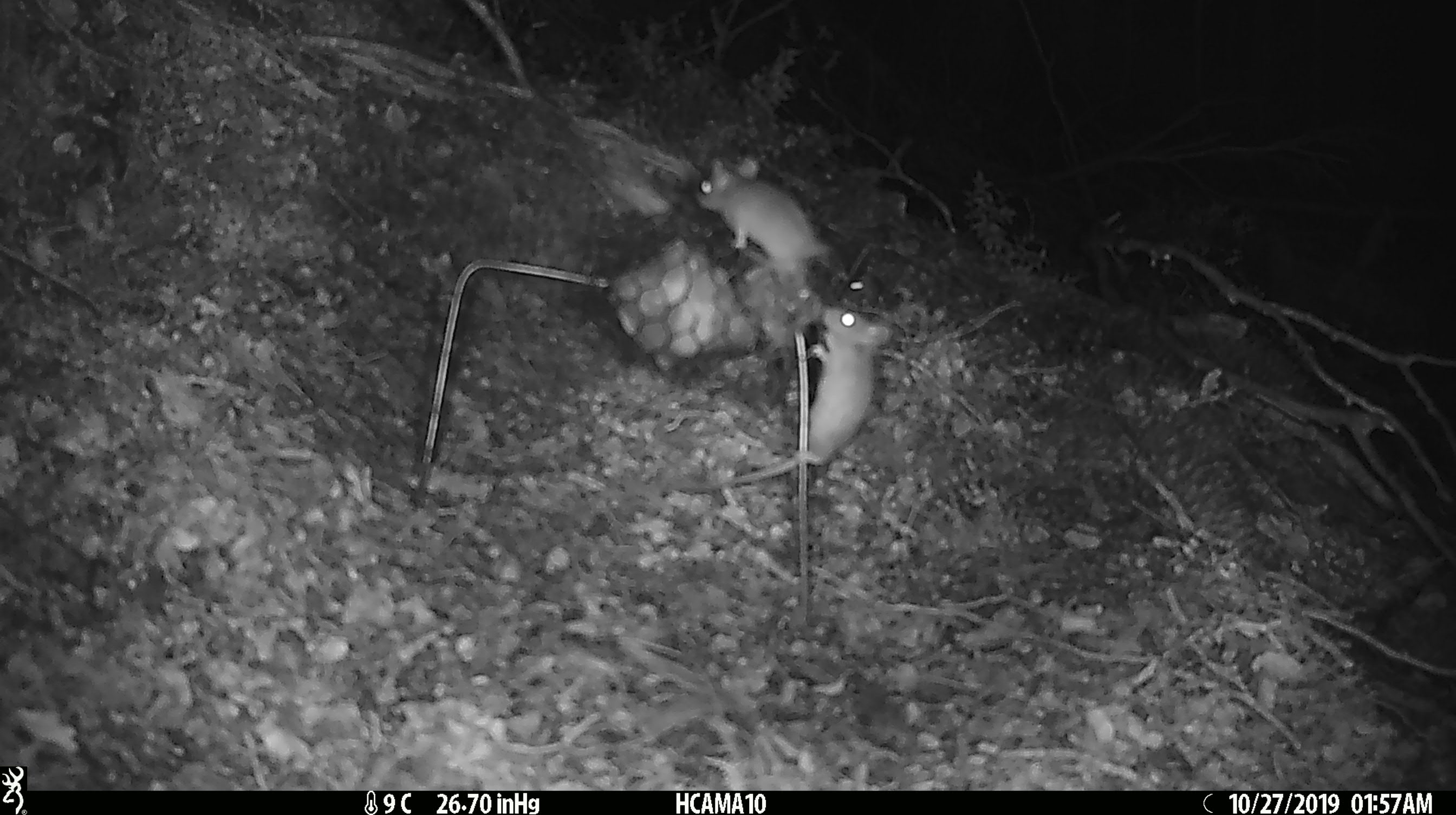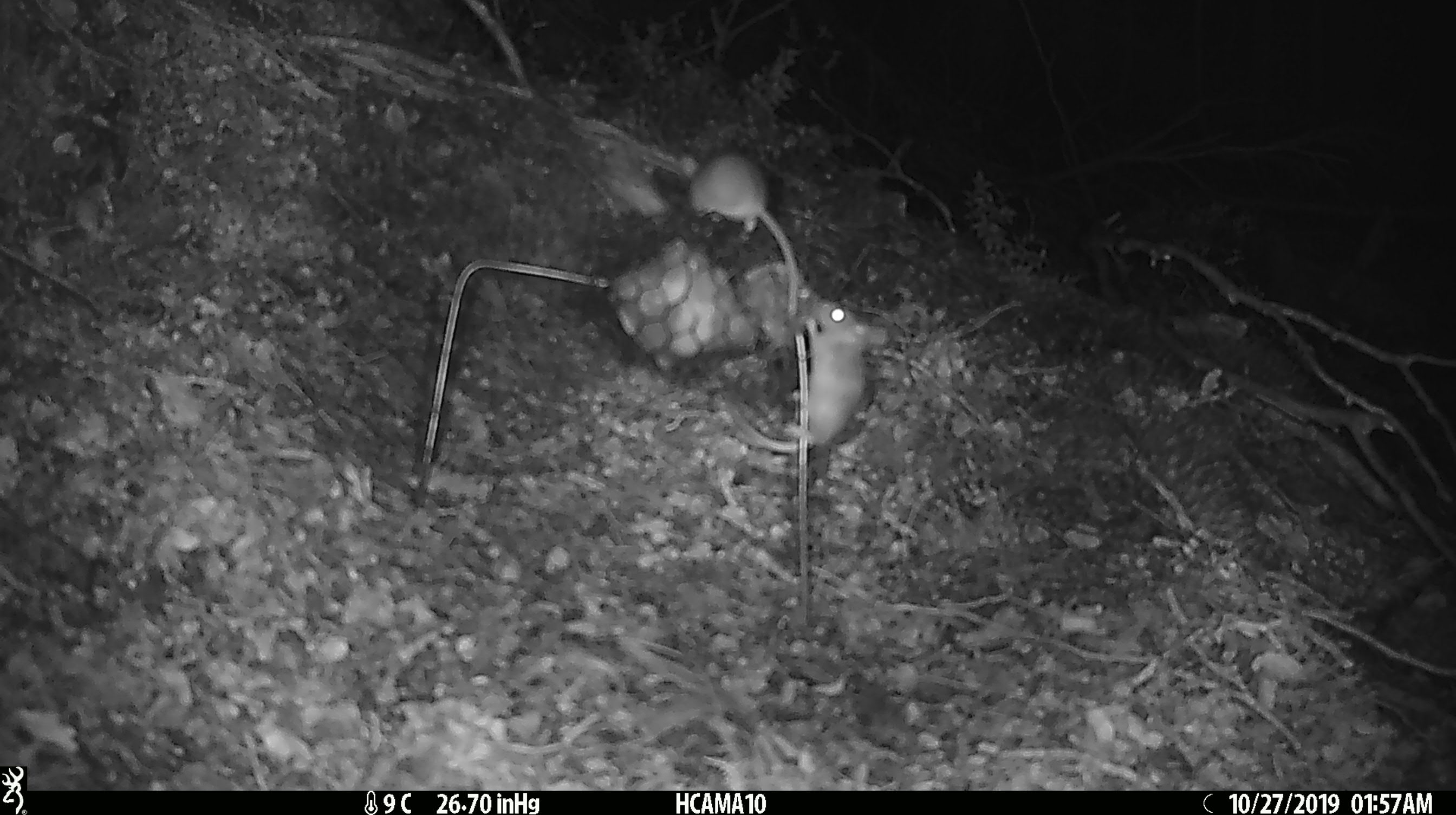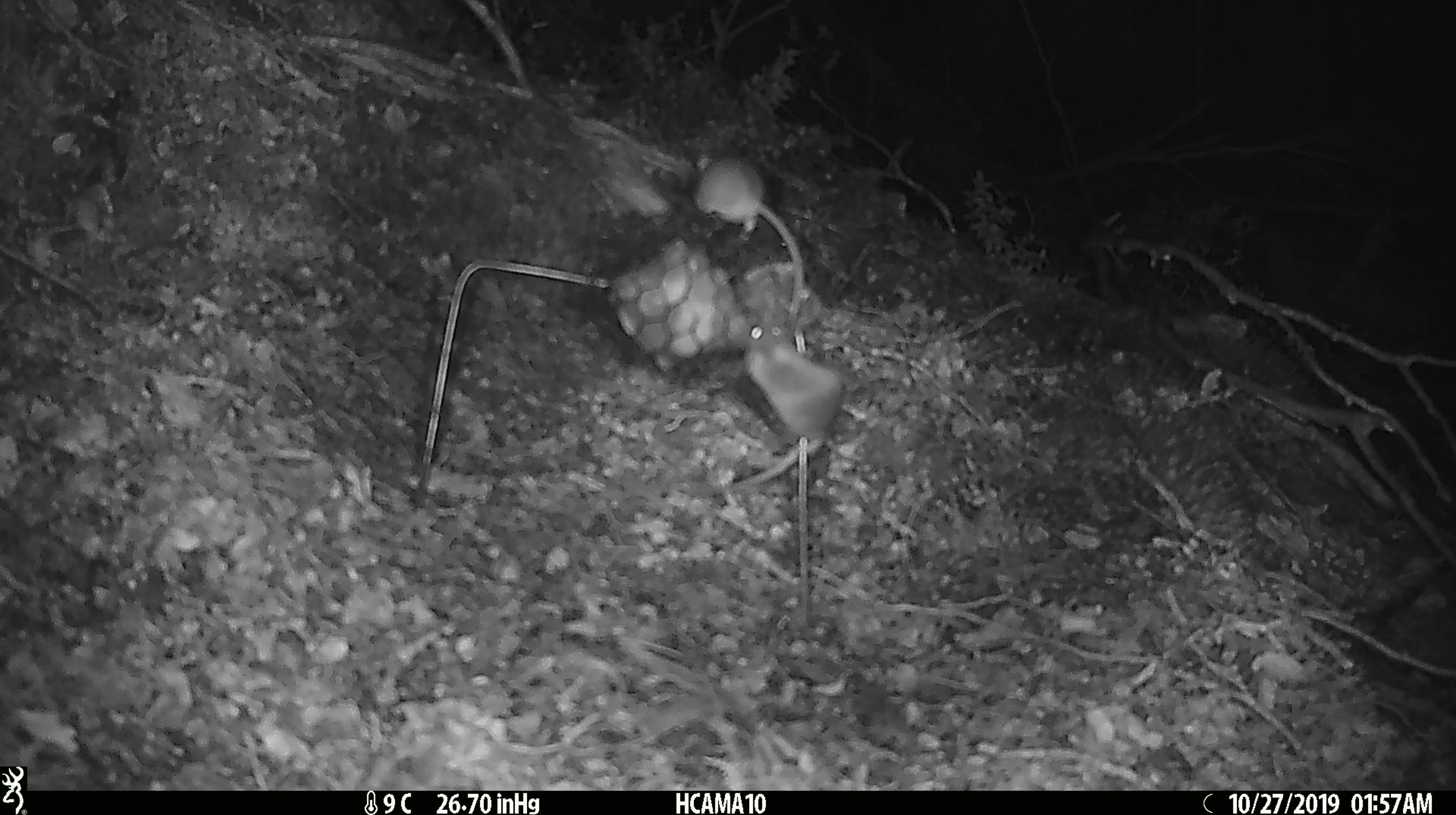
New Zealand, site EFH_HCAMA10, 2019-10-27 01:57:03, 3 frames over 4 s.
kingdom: Animalia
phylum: Chordata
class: Mammalia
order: Rodentia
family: Muridae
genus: Mus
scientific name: Mus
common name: mouse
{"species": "mouse (Mus)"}